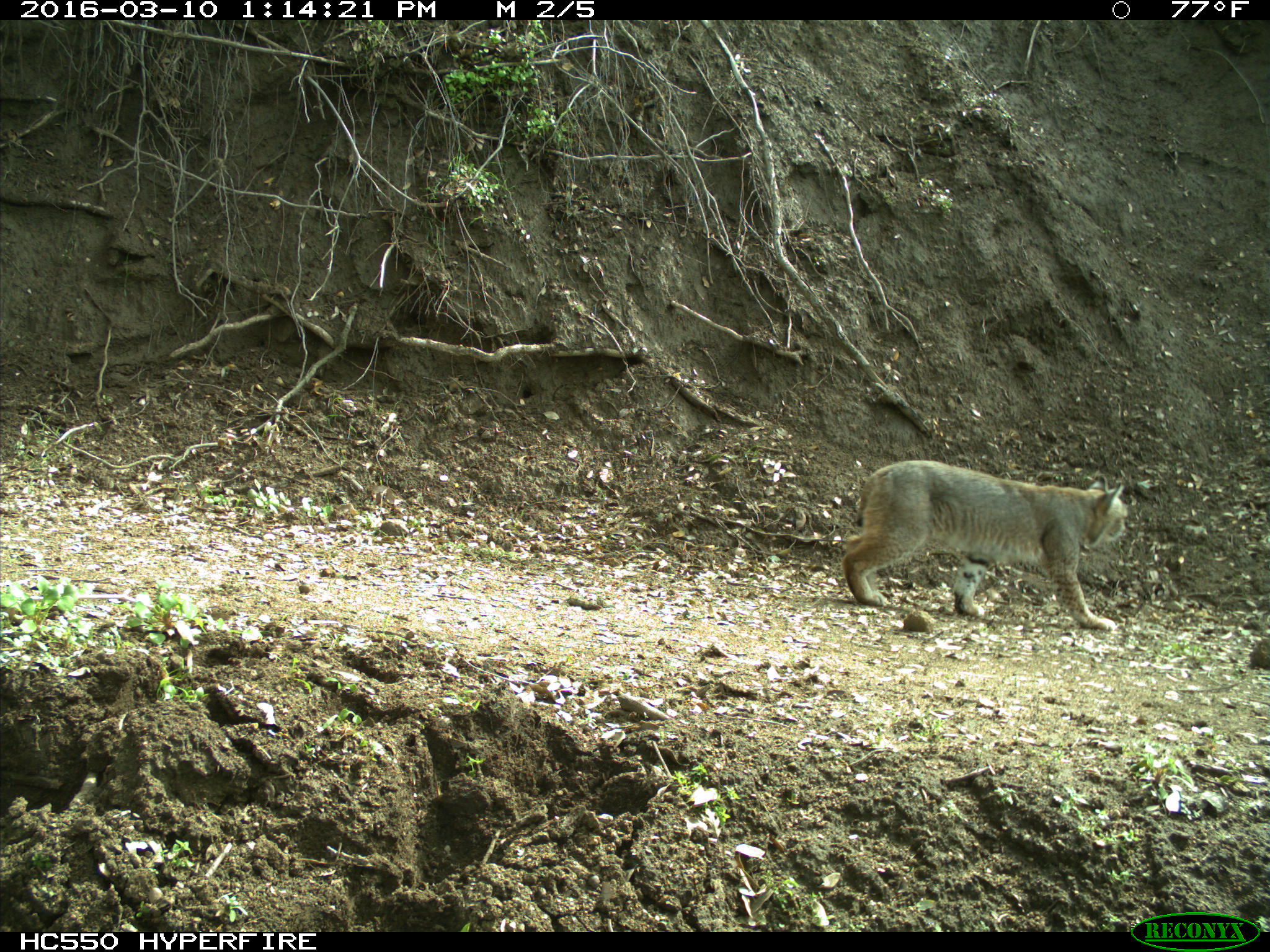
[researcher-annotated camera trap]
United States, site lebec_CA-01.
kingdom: Animalia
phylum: Chordata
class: Mammalia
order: Carnivora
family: Felidae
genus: Lynx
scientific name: Lynx rufus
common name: bobcat